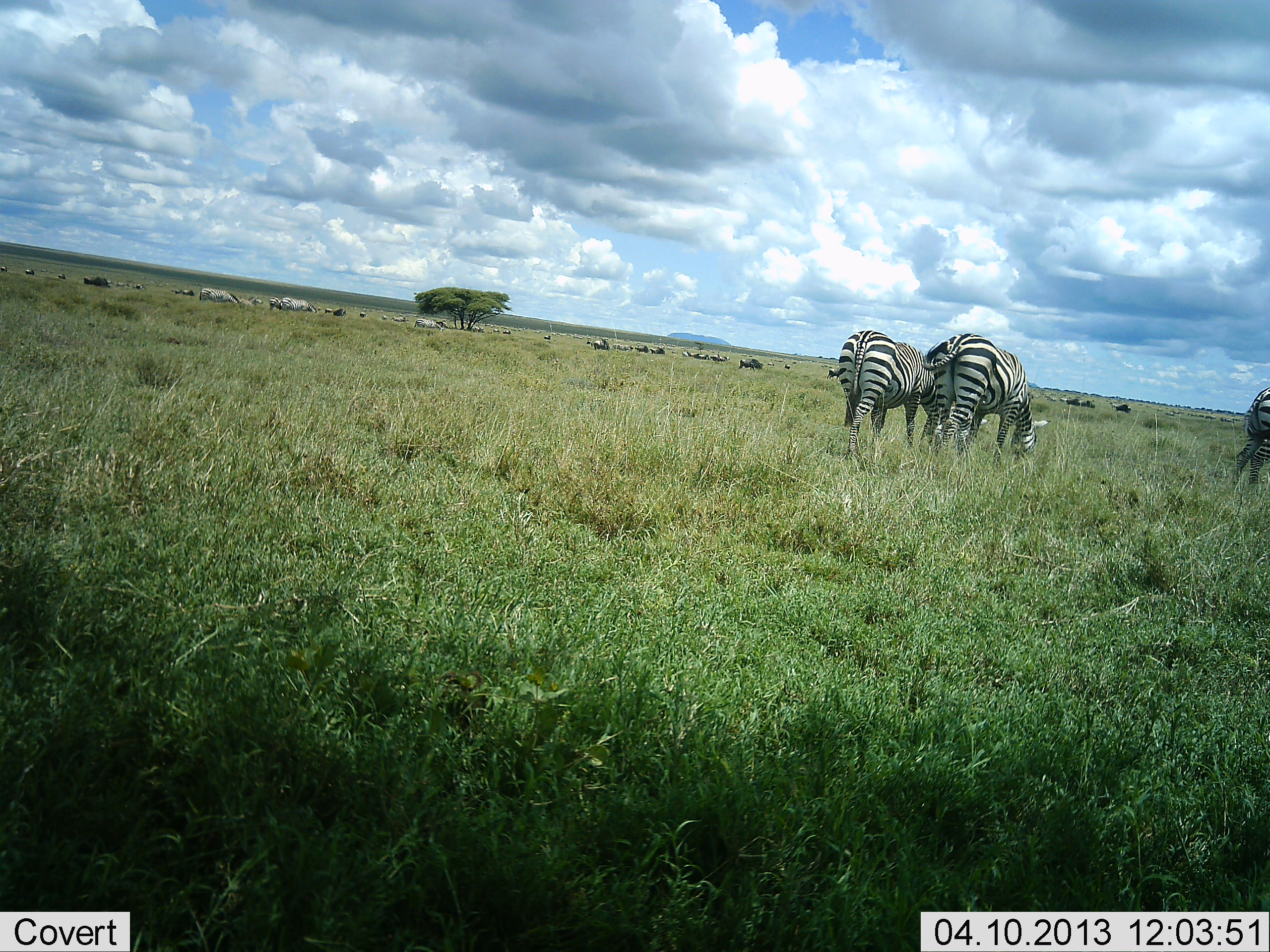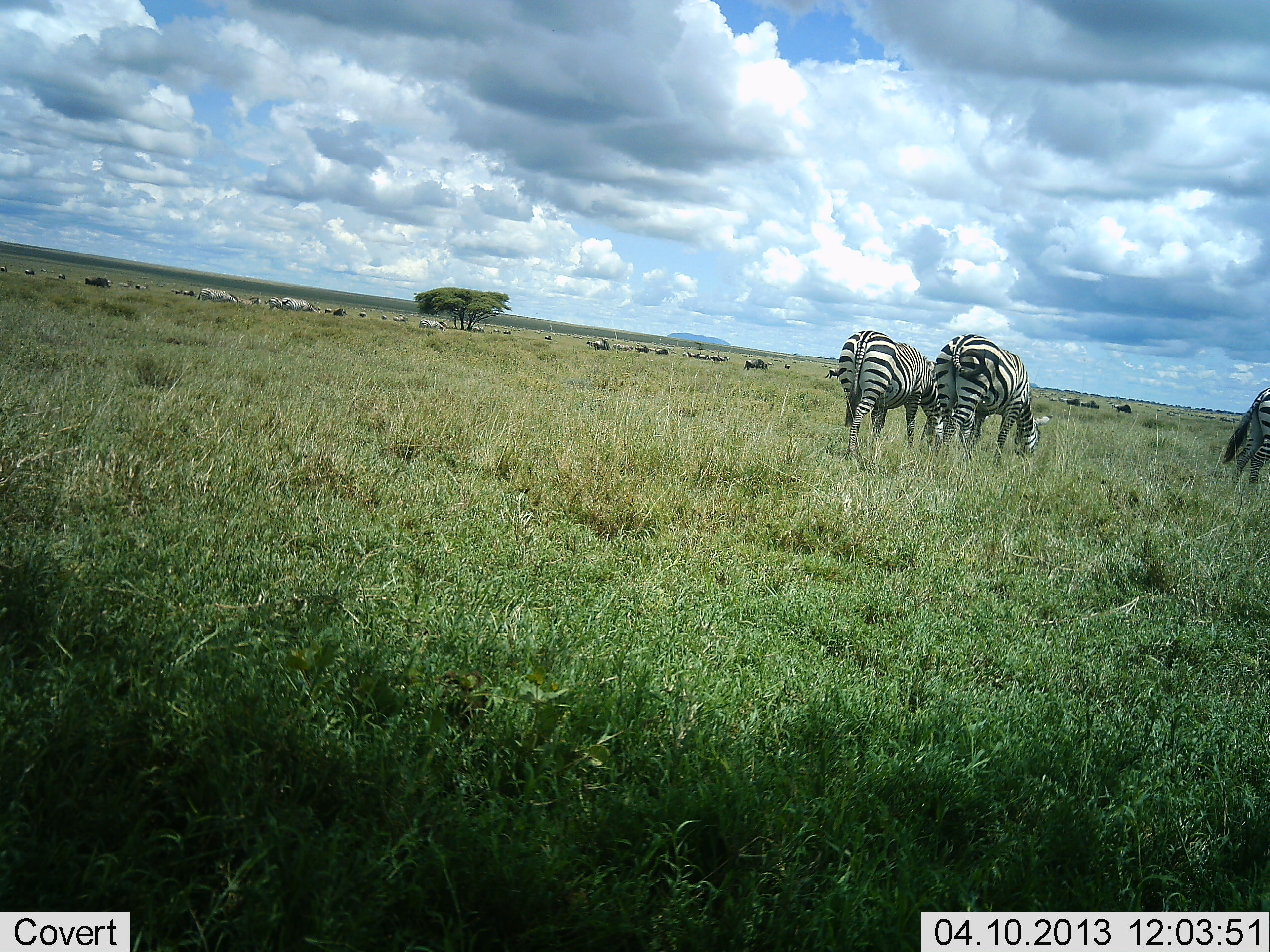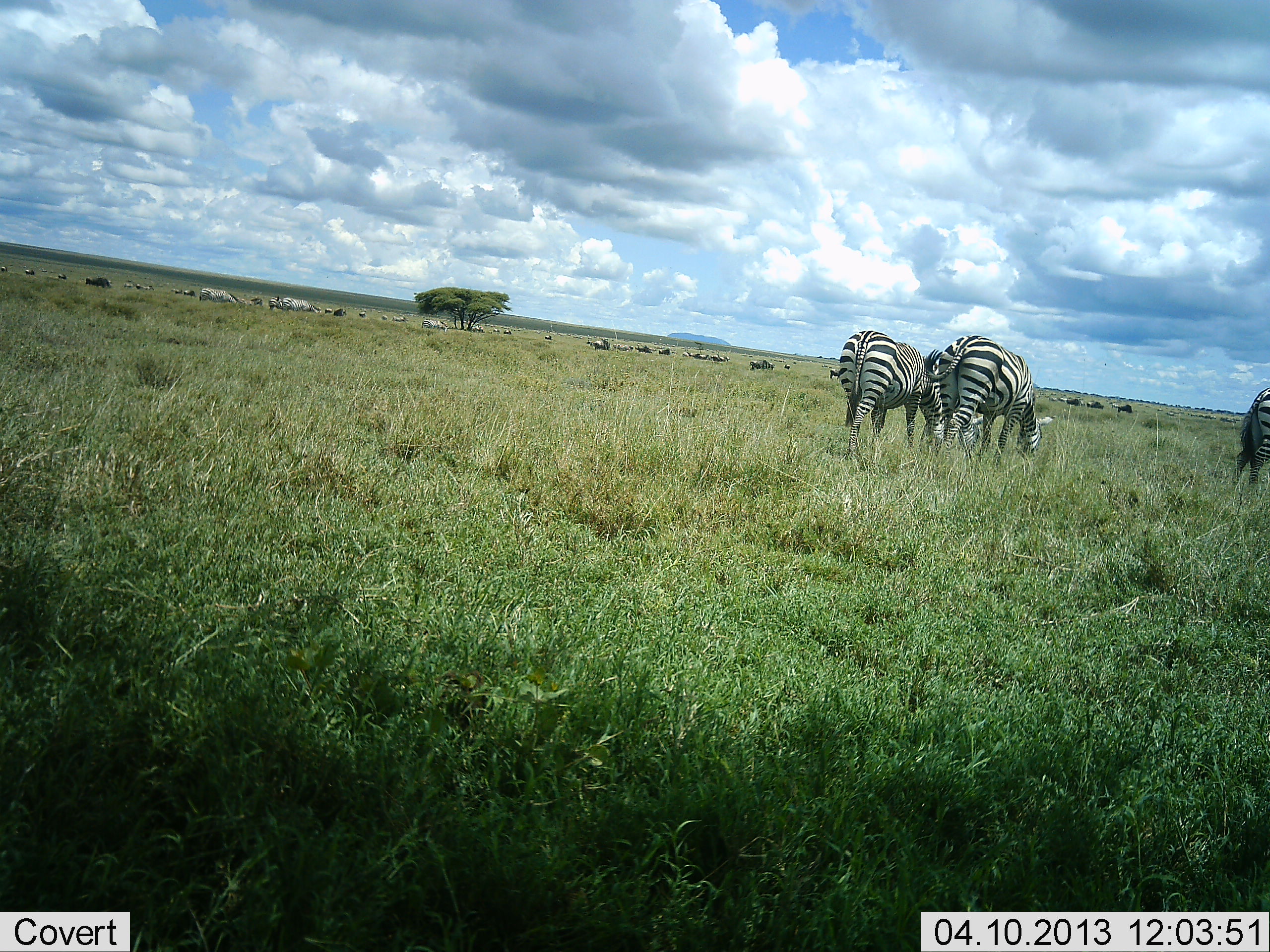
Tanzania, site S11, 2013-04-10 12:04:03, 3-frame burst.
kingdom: Animalia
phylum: Chordata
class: Mammalia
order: Perissodactyla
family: Equidae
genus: Equus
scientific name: Equus quagga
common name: plains zebra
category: zebra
Zebra (plains zebra) (Equus quagga), count 3. Behavior (volunteer vote fractions): standing 36%, resting 0%, moving 21%, interacting 0%. Young present (vote fraction): 0%. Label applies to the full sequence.